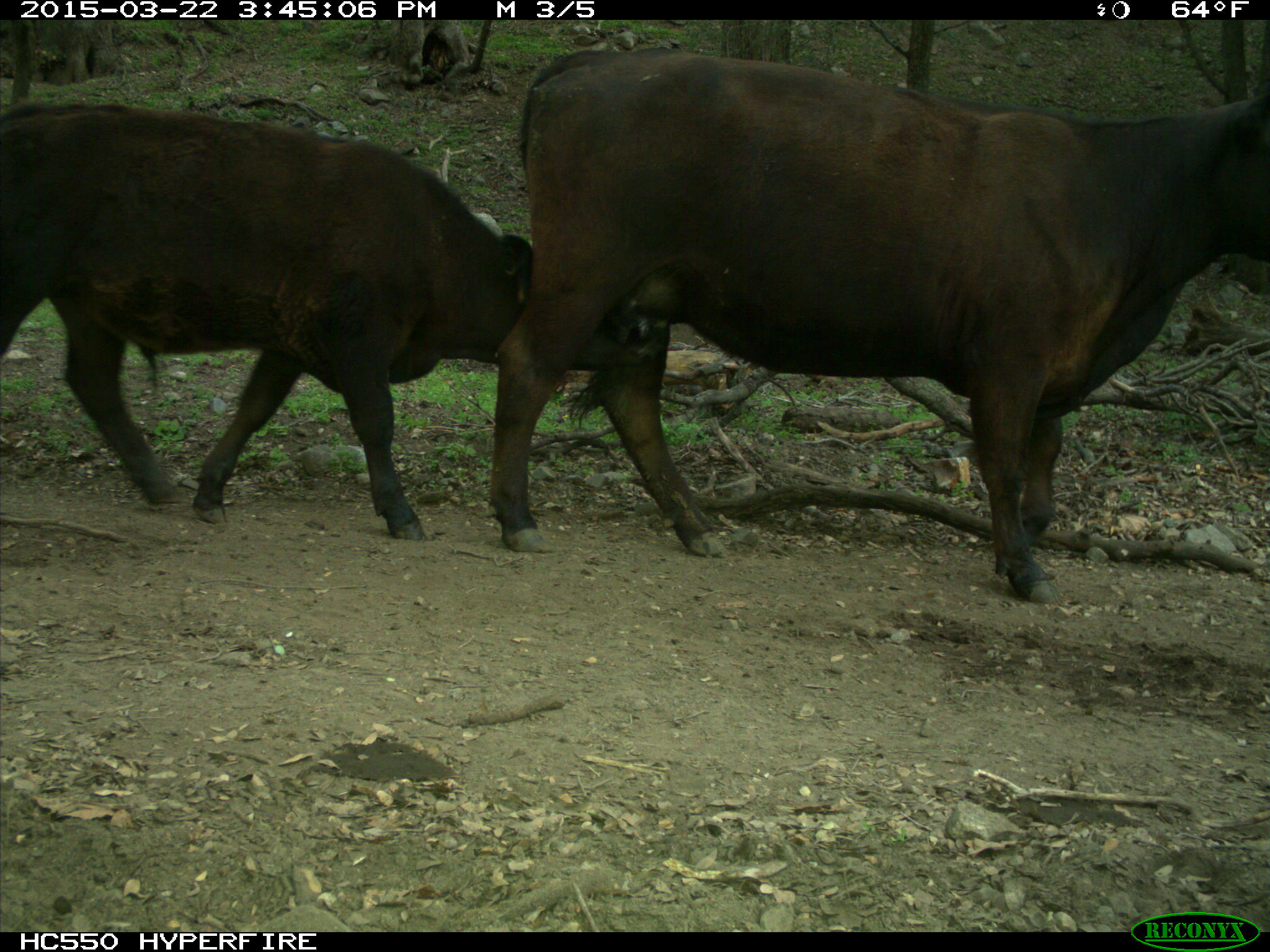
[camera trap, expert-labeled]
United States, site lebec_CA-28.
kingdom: Animalia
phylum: Chordata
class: Mammalia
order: Artiodactyla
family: Bovidae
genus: Bos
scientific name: Bos taurus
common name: domestic cow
Bos taurus (domestic cow).